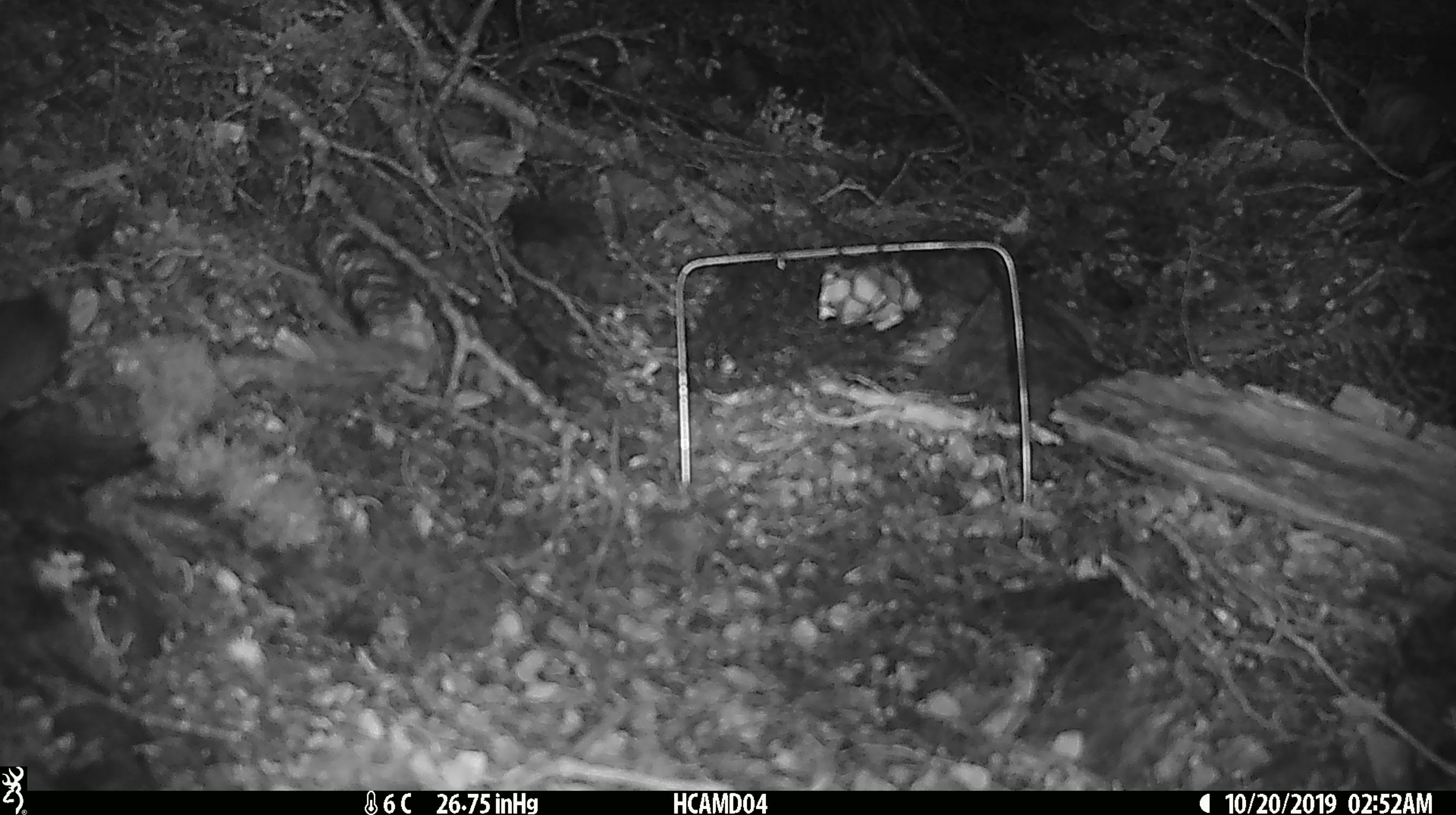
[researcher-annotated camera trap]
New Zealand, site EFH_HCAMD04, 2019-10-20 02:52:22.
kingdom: Animalia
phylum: Chordata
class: Mammalia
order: Rodentia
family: Muridae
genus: Mus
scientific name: Mus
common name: mouse